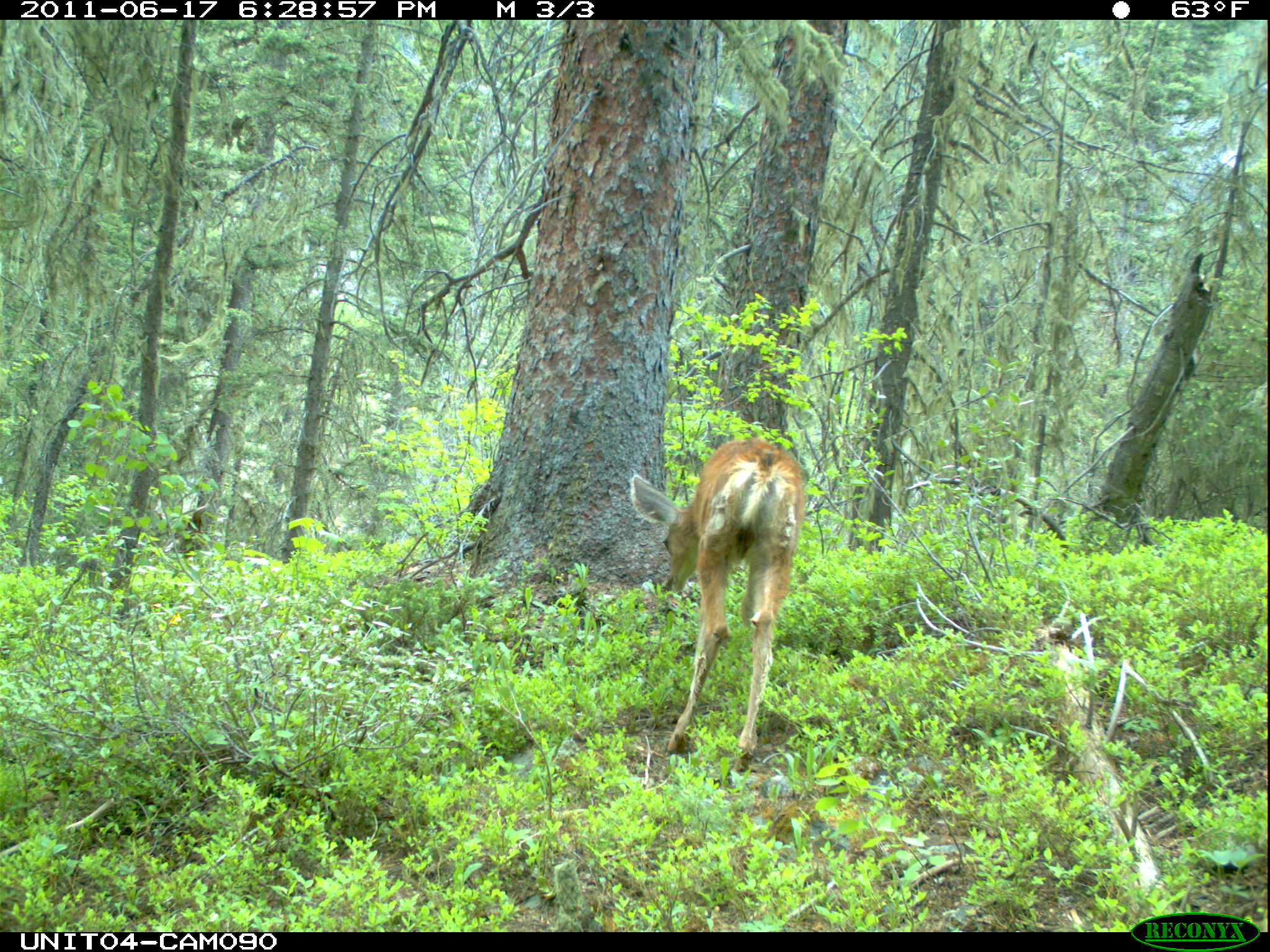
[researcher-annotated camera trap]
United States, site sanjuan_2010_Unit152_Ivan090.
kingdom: Animalia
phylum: Chordata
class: Mammalia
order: Artiodactyla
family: Cervidae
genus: Odocoileus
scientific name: Odocoileus hemionus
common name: mule deer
Odocoileus hemionus (mule deer).